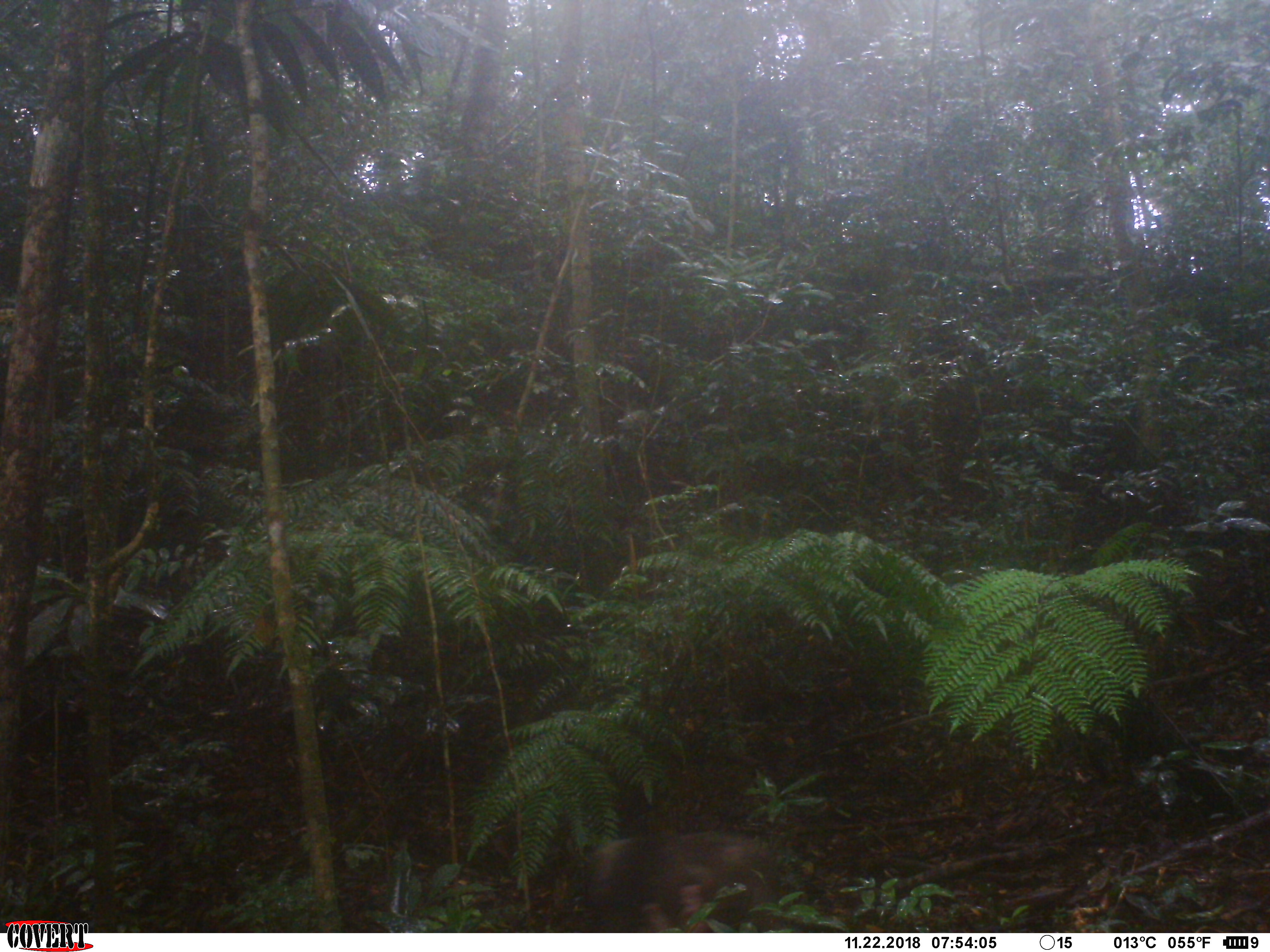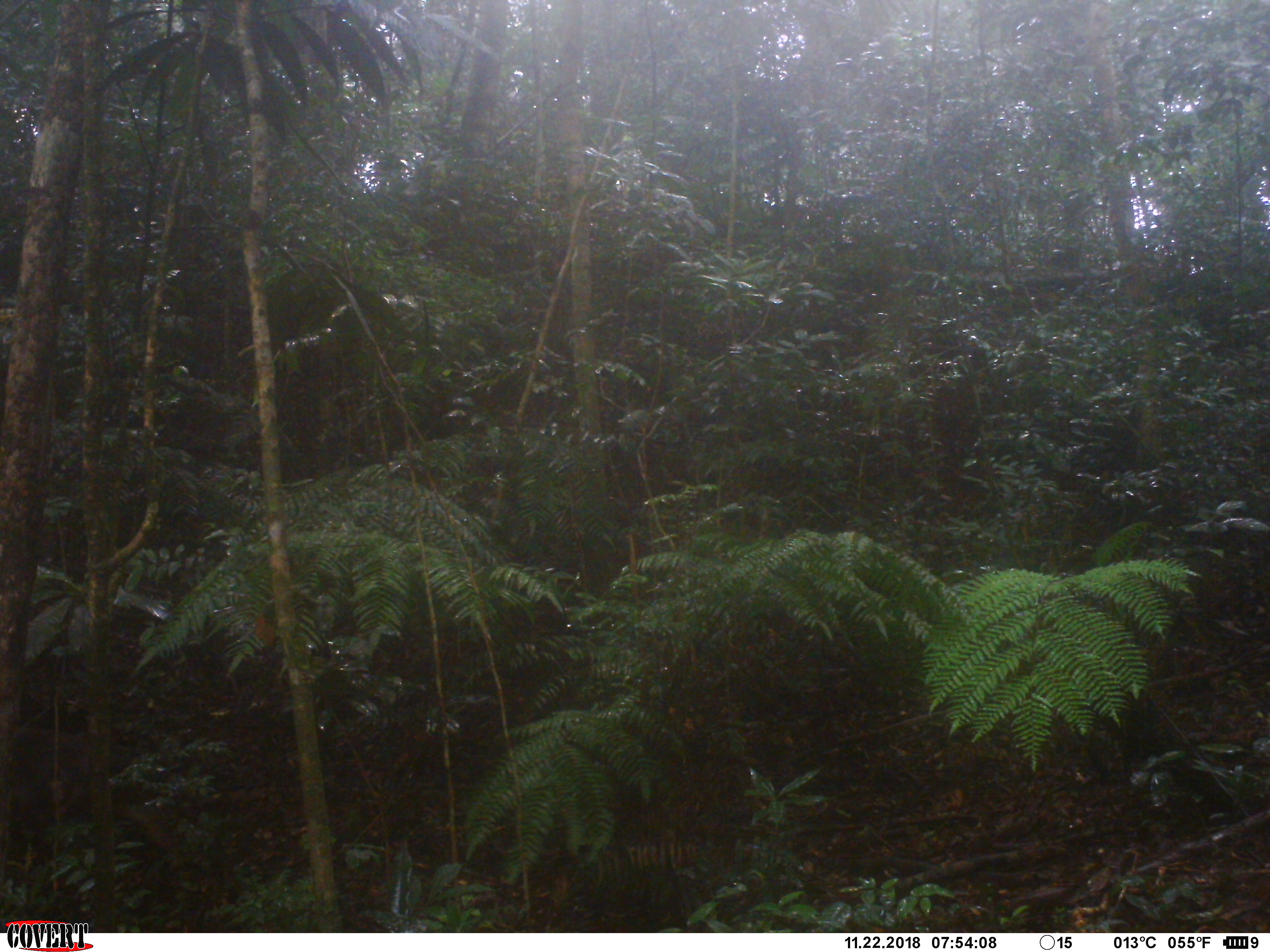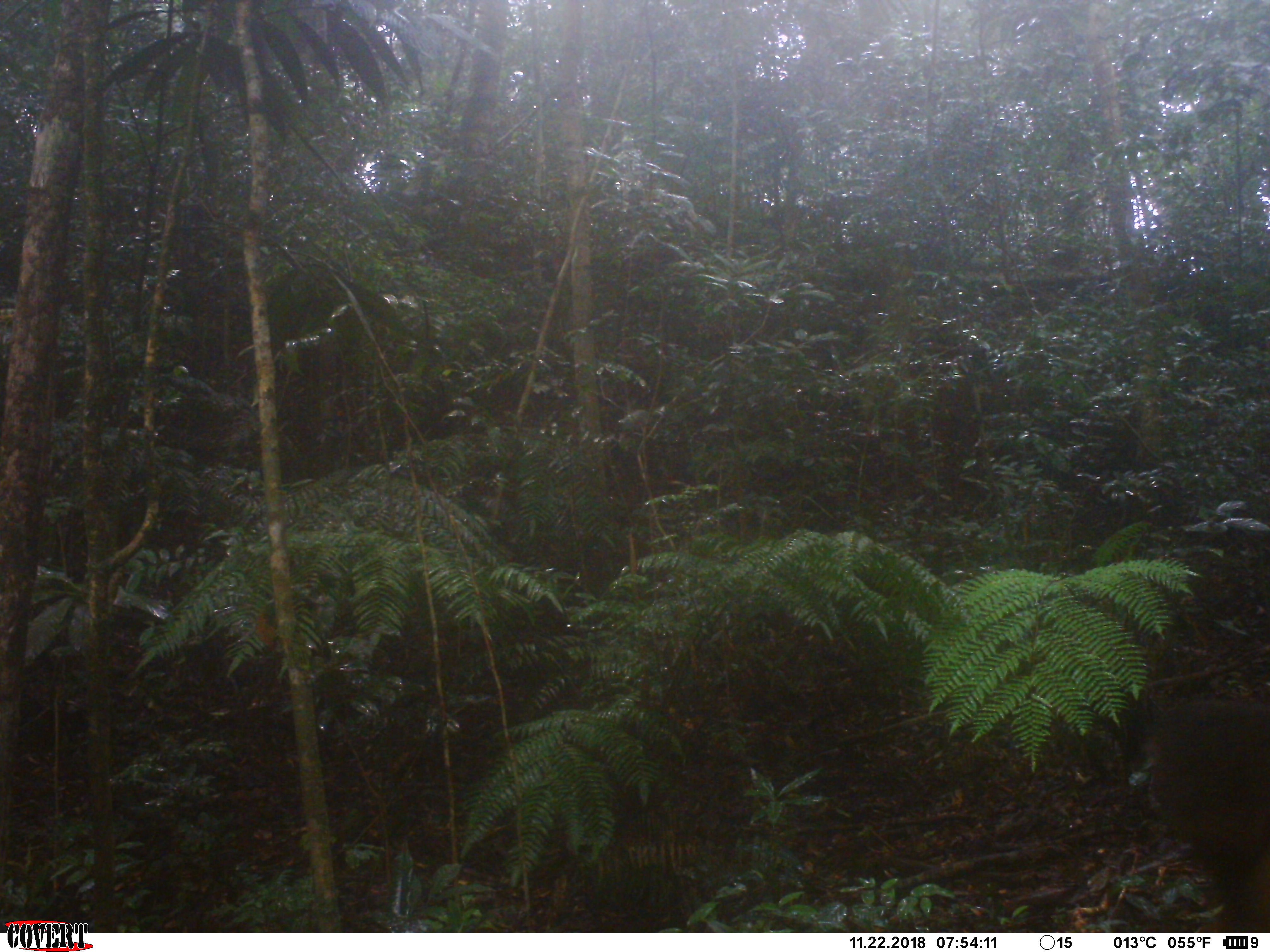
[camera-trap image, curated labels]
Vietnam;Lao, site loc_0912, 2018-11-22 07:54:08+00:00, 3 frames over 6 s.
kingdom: Animalia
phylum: Chordata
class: Mammalia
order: Primates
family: Cercopithecidae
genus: Macaca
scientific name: Macaca arctoides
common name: stump-tailed macaque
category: stump tailed macaque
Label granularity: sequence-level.